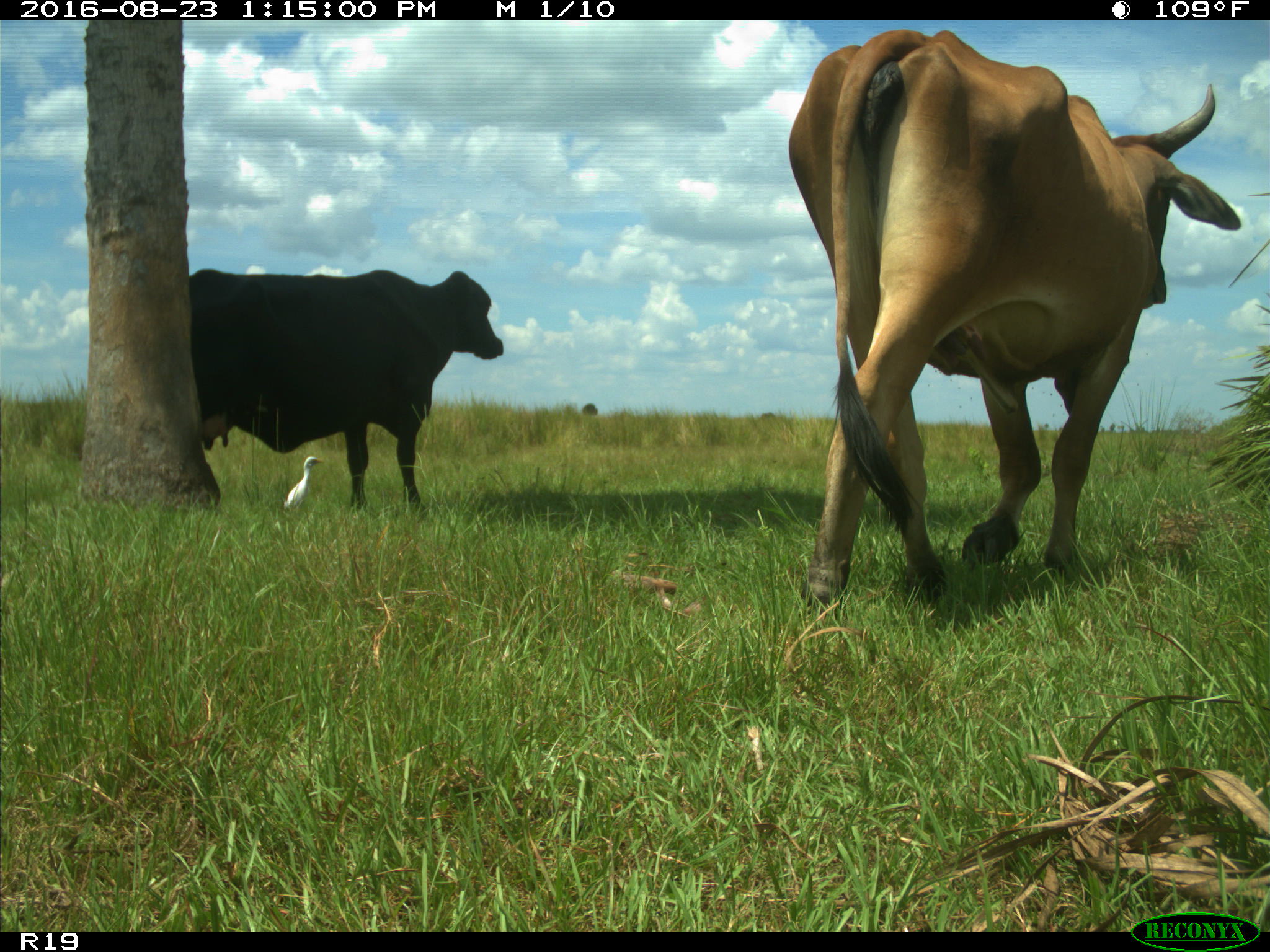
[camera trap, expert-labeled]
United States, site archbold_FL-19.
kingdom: Animalia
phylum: Chordata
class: Mammalia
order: Artiodactyla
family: Bovidae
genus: Bos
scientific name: Bos taurus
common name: domestic cow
Bos taurus (domestic cow).